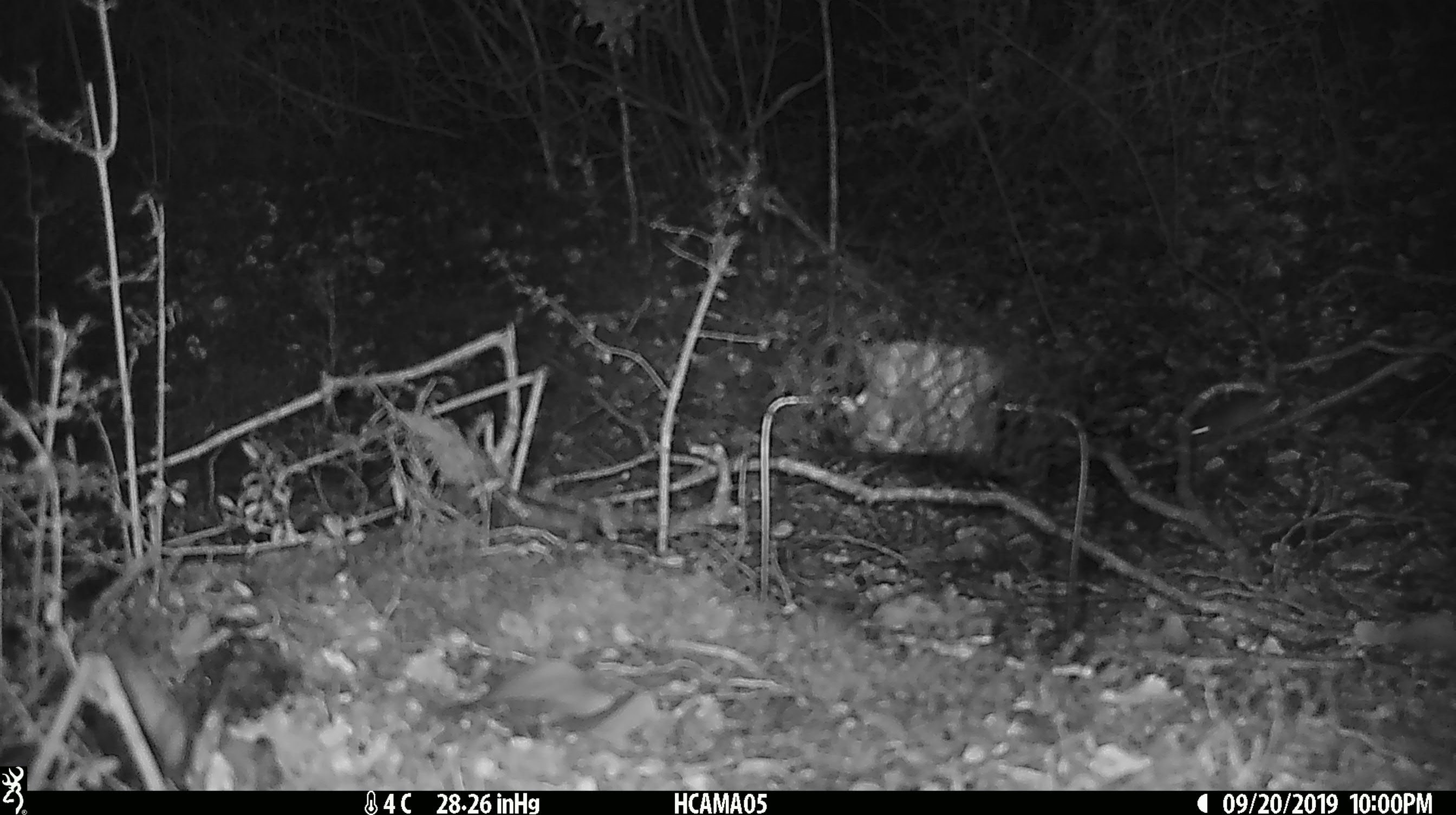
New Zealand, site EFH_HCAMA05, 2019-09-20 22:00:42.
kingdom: Animalia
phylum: Chordata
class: Mammalia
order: Rodentia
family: Muridae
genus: Mus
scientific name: Mus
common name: mouse